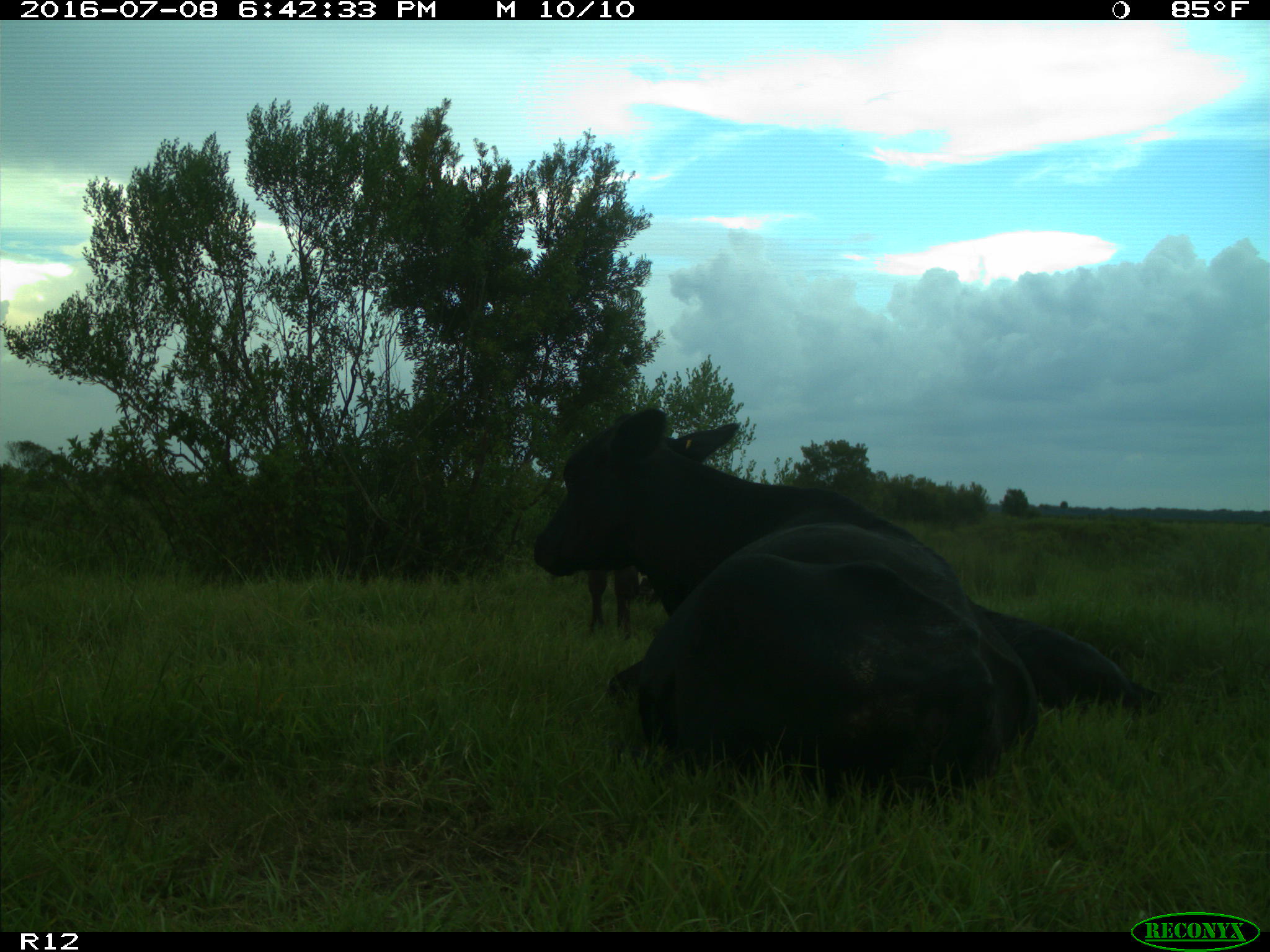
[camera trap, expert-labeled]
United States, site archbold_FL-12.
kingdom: Animalia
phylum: Chordata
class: Mammalia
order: Artiodactyla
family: Bovidae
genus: Bos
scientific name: Bos taurus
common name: domestic cow